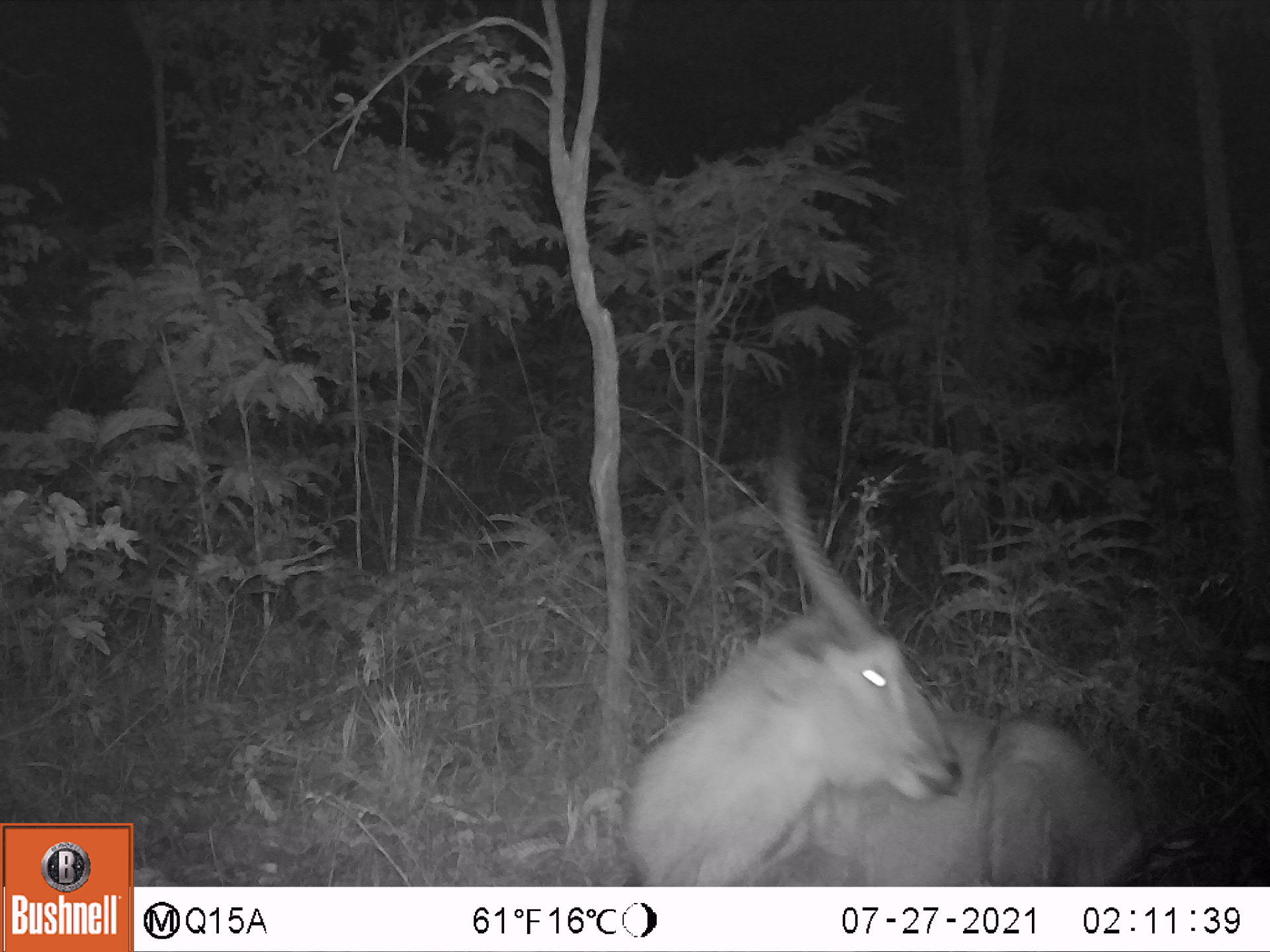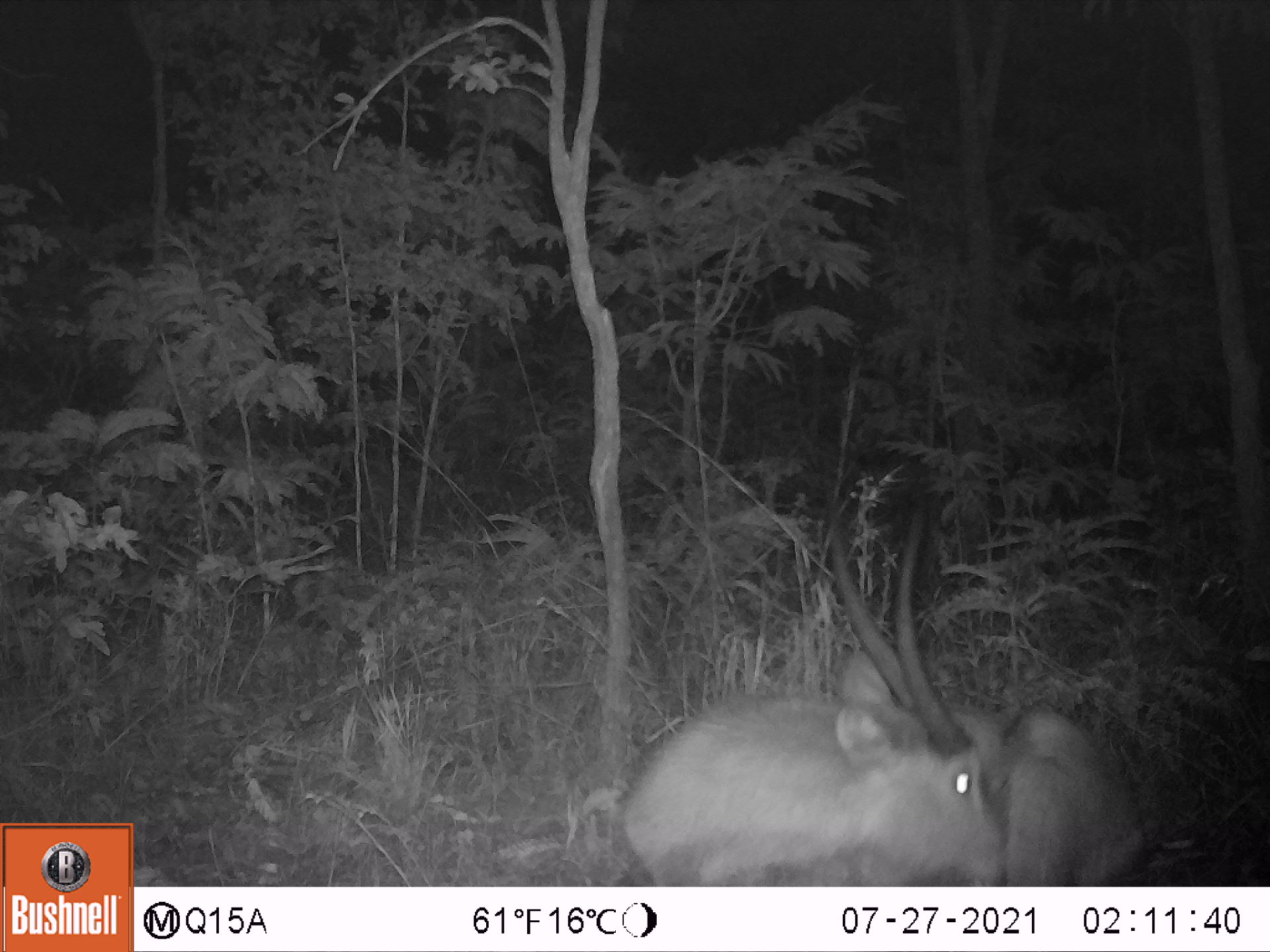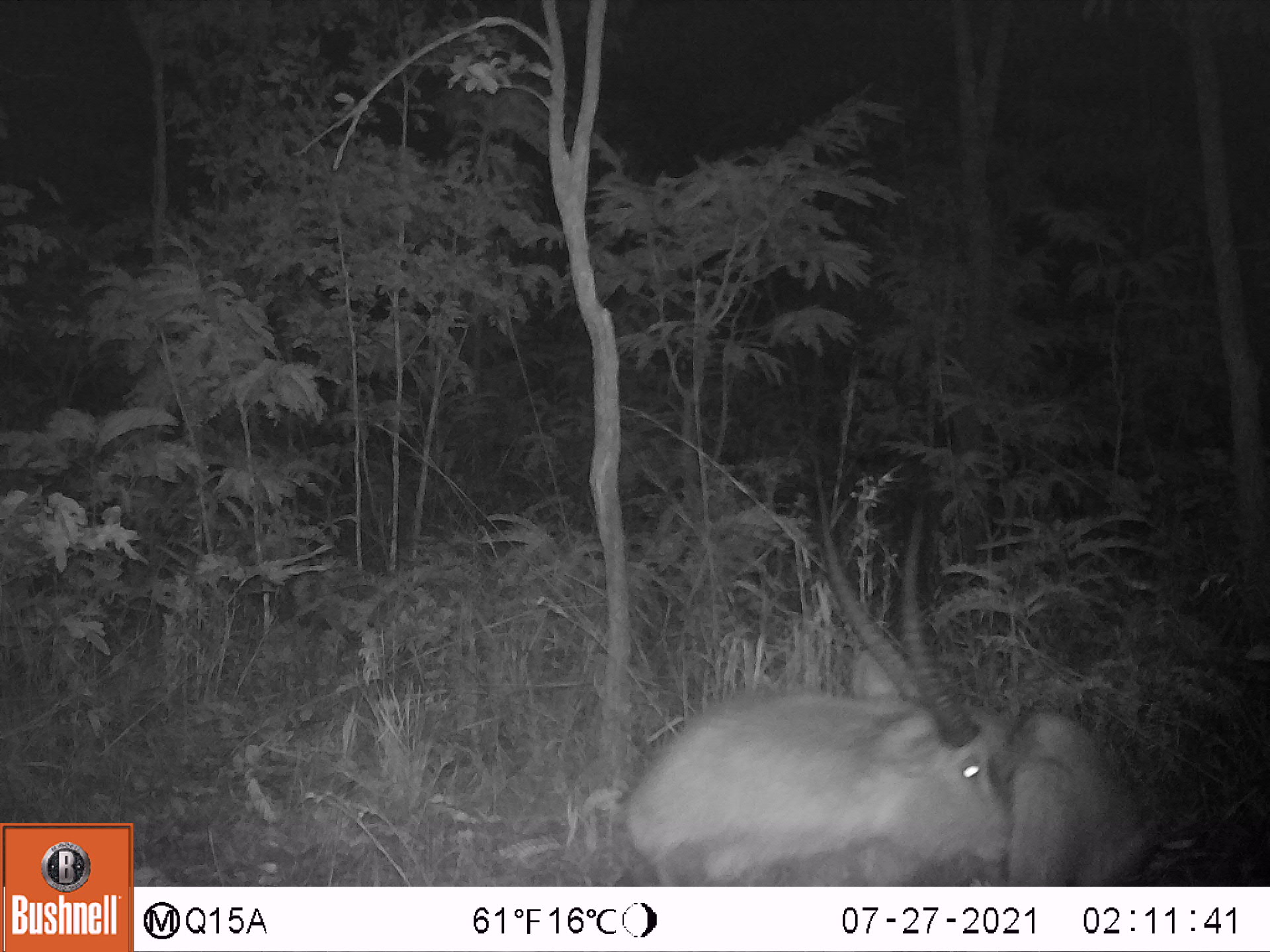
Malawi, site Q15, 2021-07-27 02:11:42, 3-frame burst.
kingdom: Animalia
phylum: Chordata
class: Mammalia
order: Artiodactyla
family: Bovidae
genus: Kobus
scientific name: Kobus ellipsiprymnus ellipsiprymnus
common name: common waterbuck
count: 1